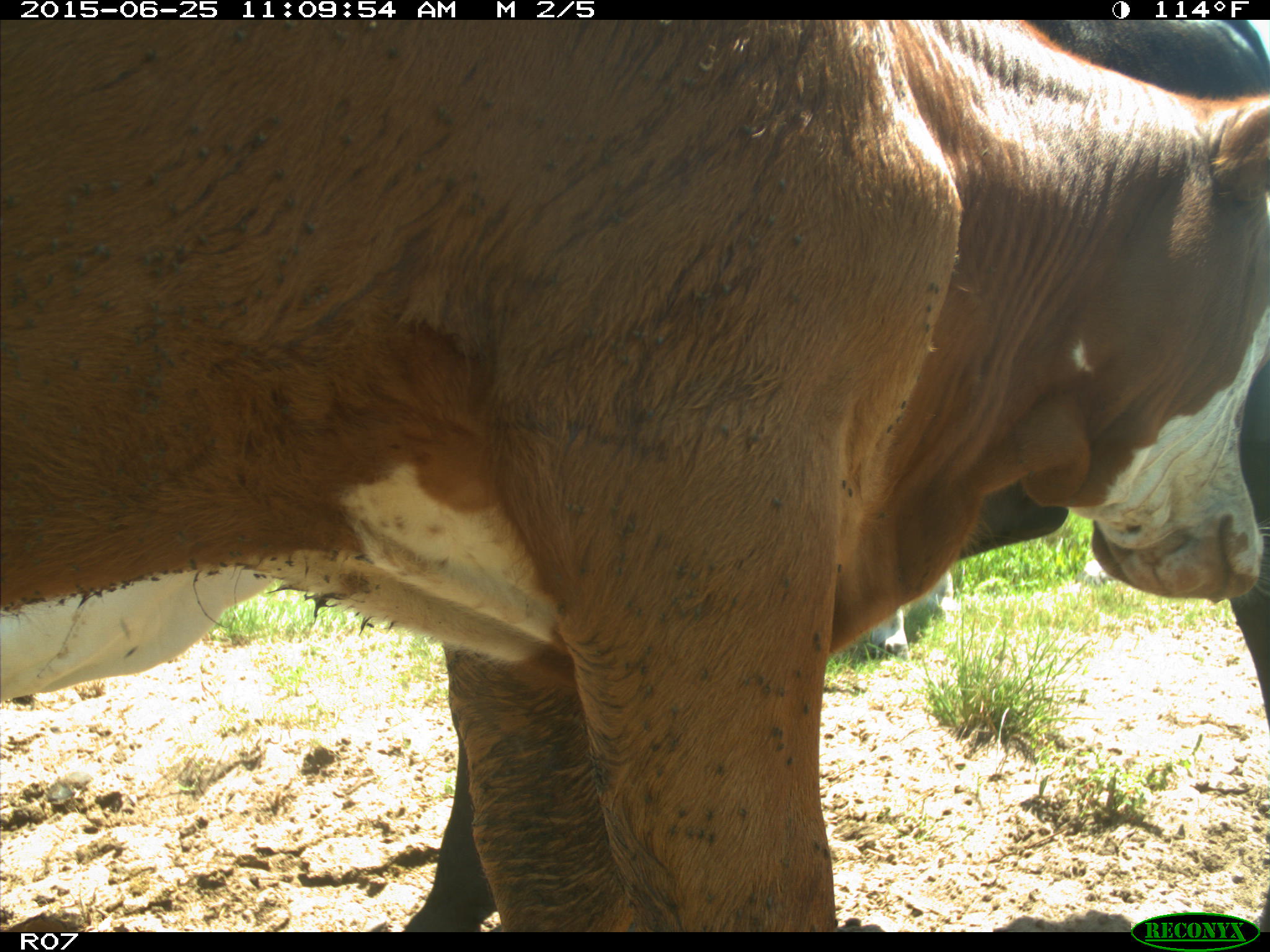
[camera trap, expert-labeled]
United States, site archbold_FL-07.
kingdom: Animalia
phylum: Chordata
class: Mammalia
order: Artiodactyla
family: Bovidae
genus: Bos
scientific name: Bos taurus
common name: domestic cow